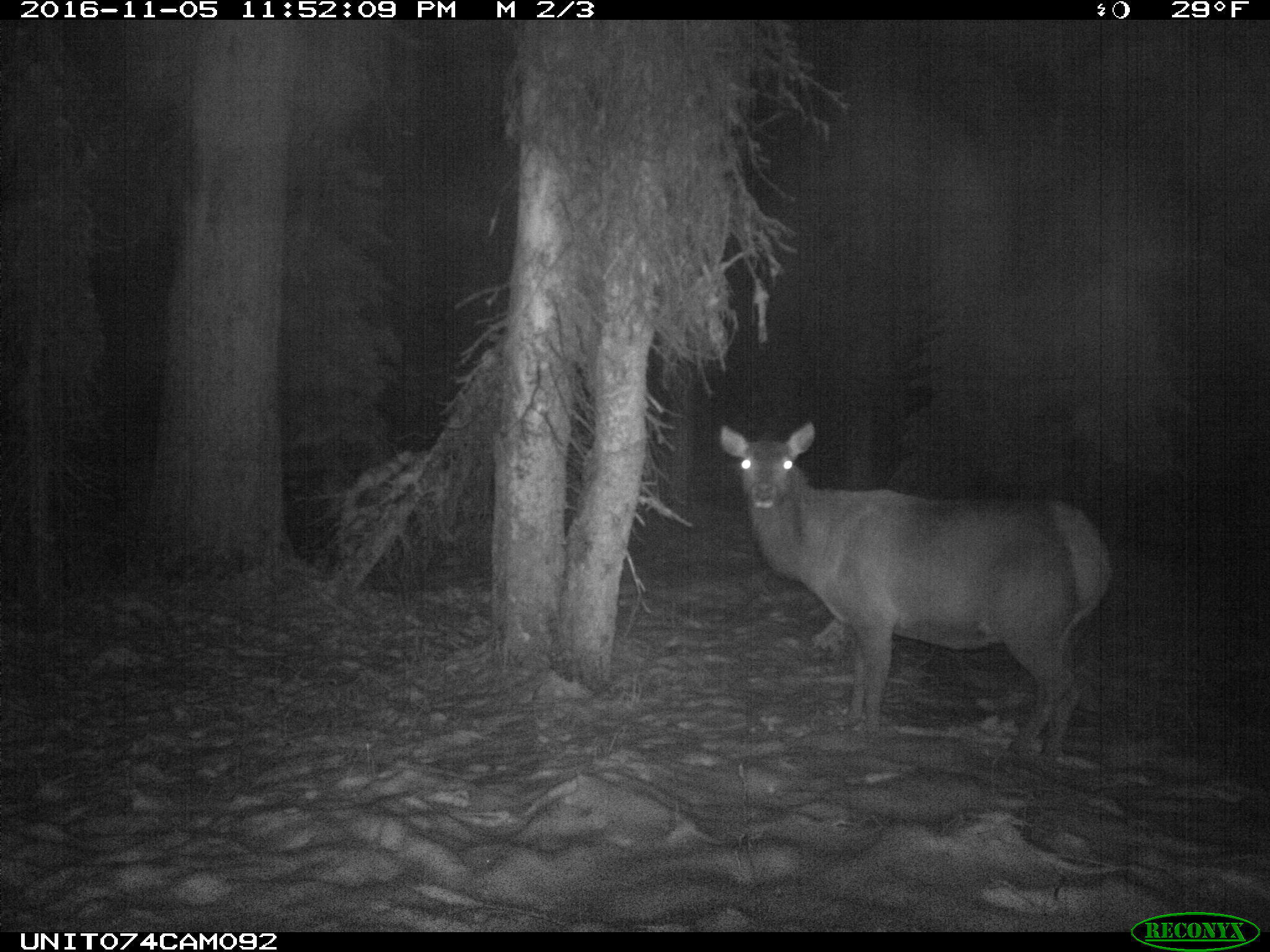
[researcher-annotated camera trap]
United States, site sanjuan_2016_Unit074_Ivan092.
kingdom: Animalia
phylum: Chordata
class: Mammalia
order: Artiodactyla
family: Cervidae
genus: Cervus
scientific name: Cervus elaphus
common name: red deer